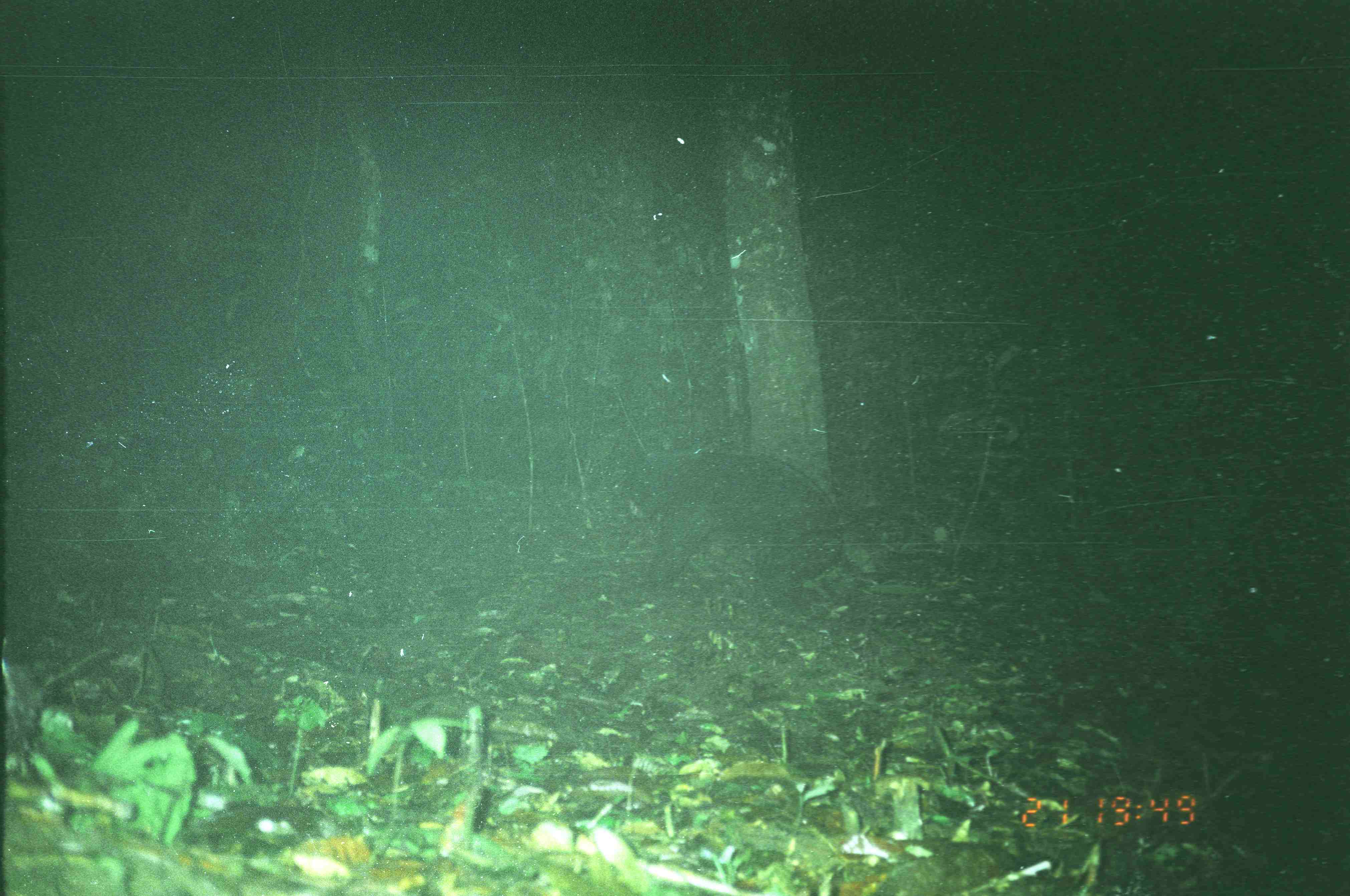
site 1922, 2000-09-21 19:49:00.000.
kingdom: Animalia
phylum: Chordata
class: Mammalia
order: Carnivora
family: Ursidae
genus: Helarctos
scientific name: Helarctos malayanus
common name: sun bear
Helarctos malayanus (sun bear), count 1.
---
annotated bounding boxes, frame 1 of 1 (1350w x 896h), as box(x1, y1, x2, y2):
helarctos malayanus: box(629, 448, 845, 604)